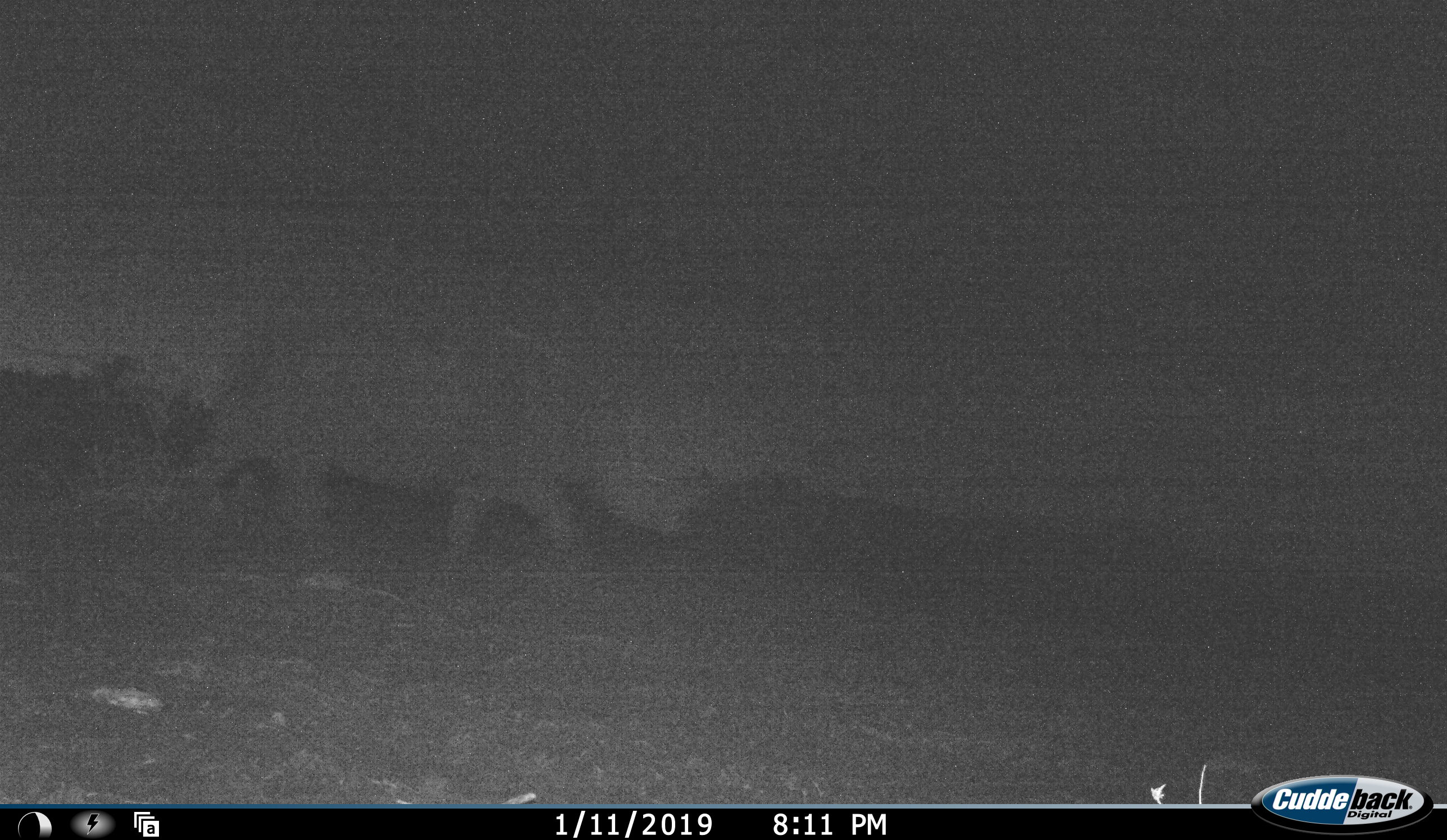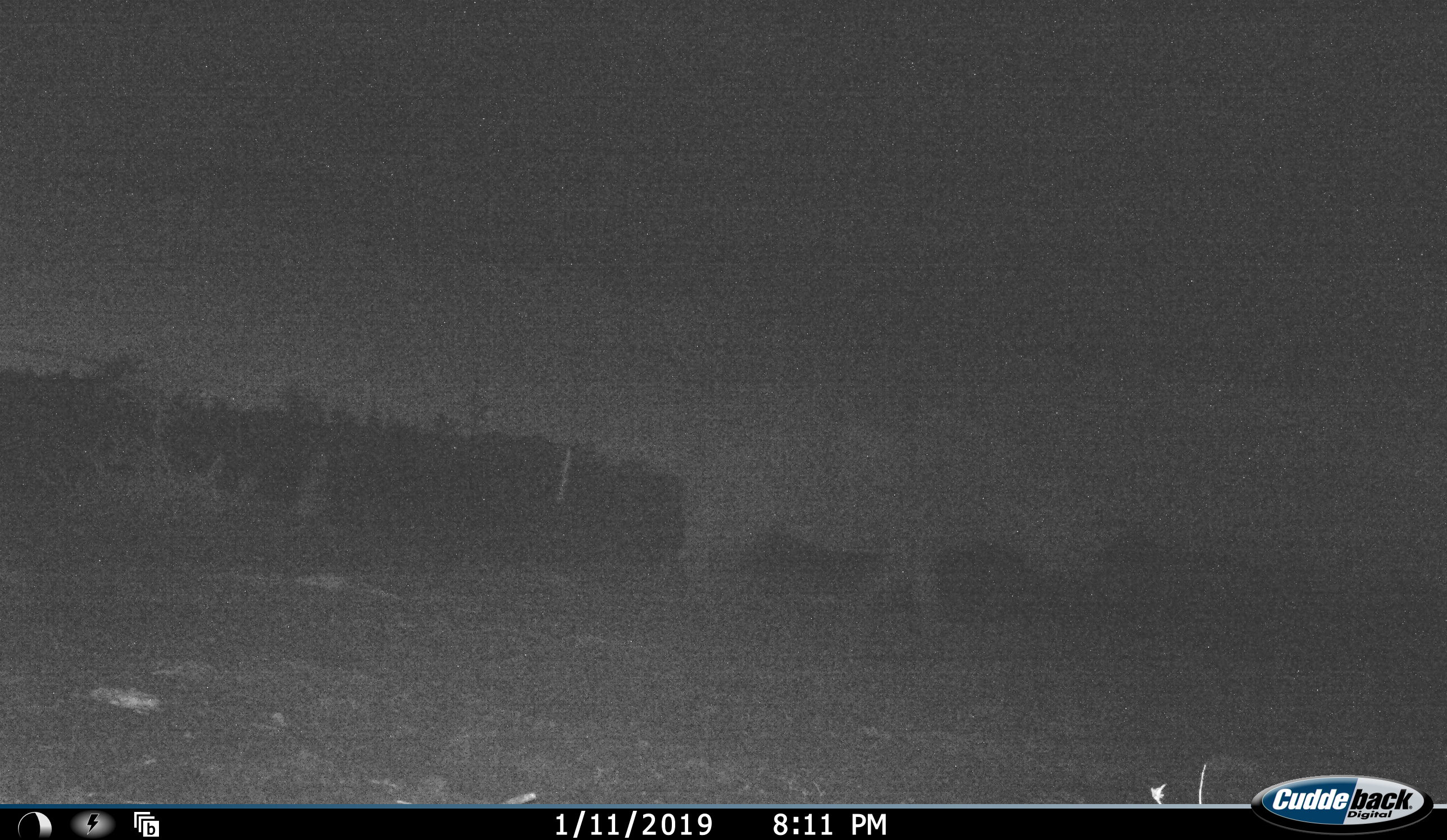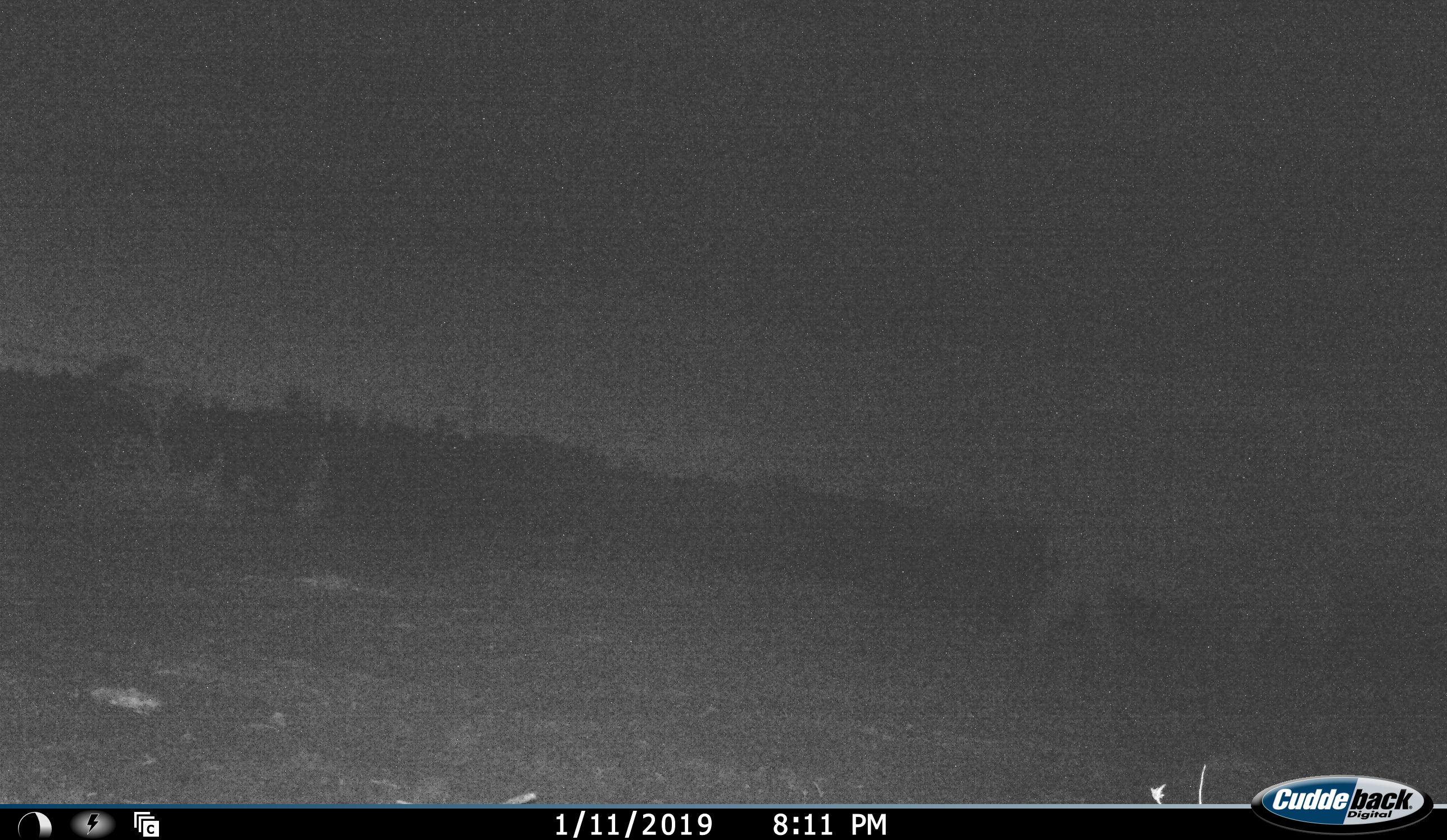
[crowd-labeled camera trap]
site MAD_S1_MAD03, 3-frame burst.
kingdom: Animalia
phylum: Chordata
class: Mammalia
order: Perissodactyla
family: Rhinocerotidae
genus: Ceratotherium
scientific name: Ceratotherium simum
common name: white rhinoceros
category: rhinoceroswhite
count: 1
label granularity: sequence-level